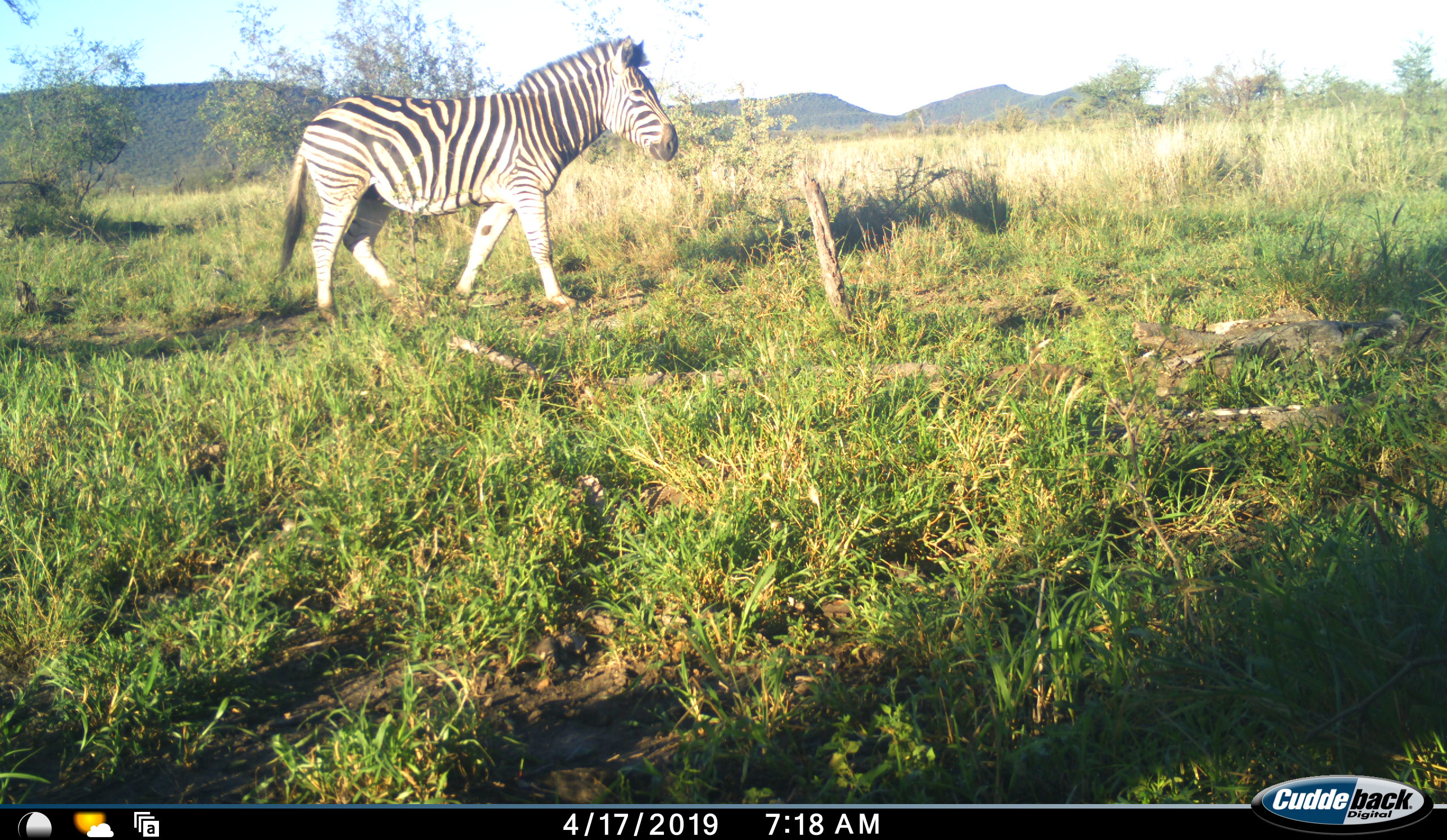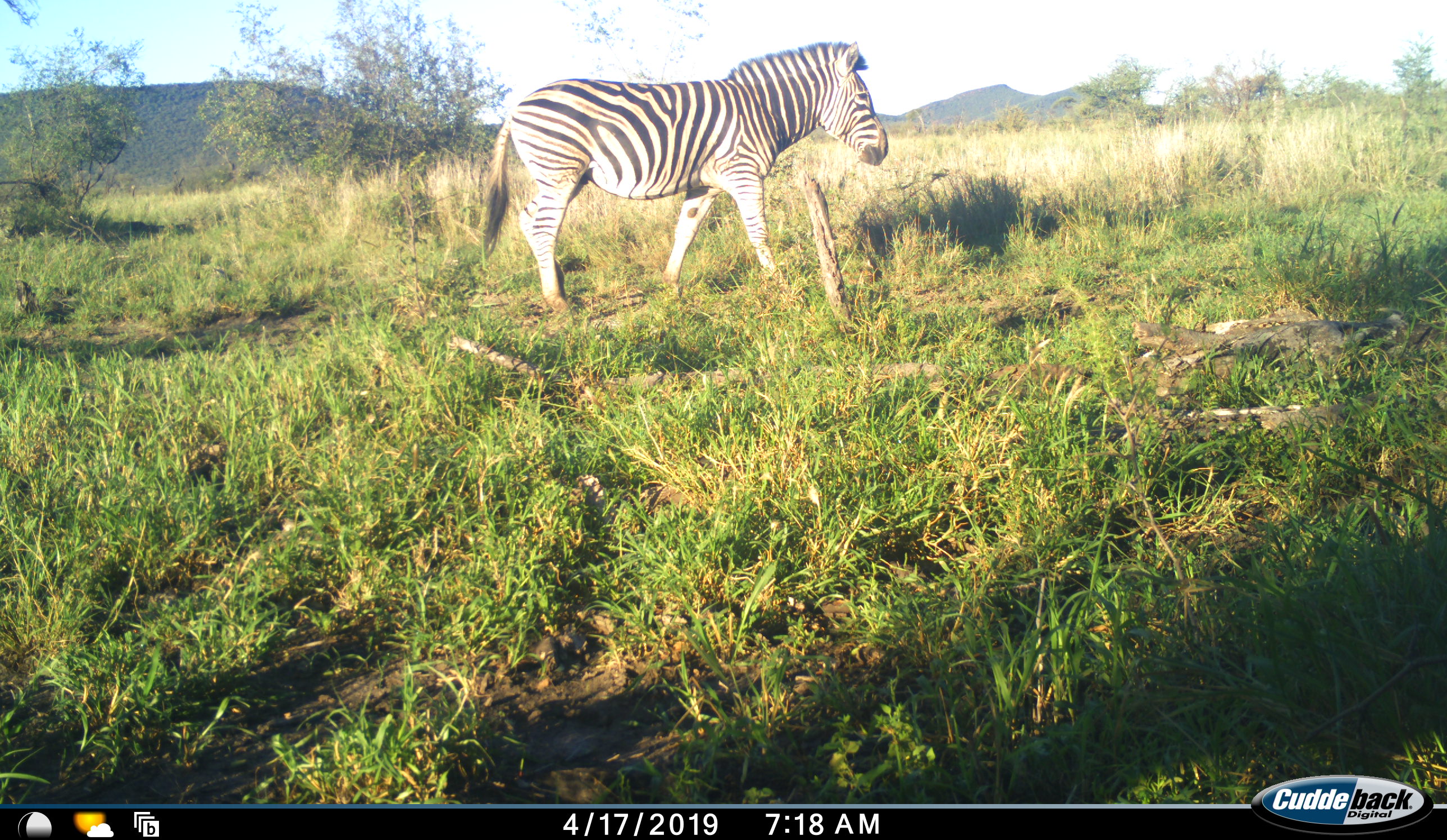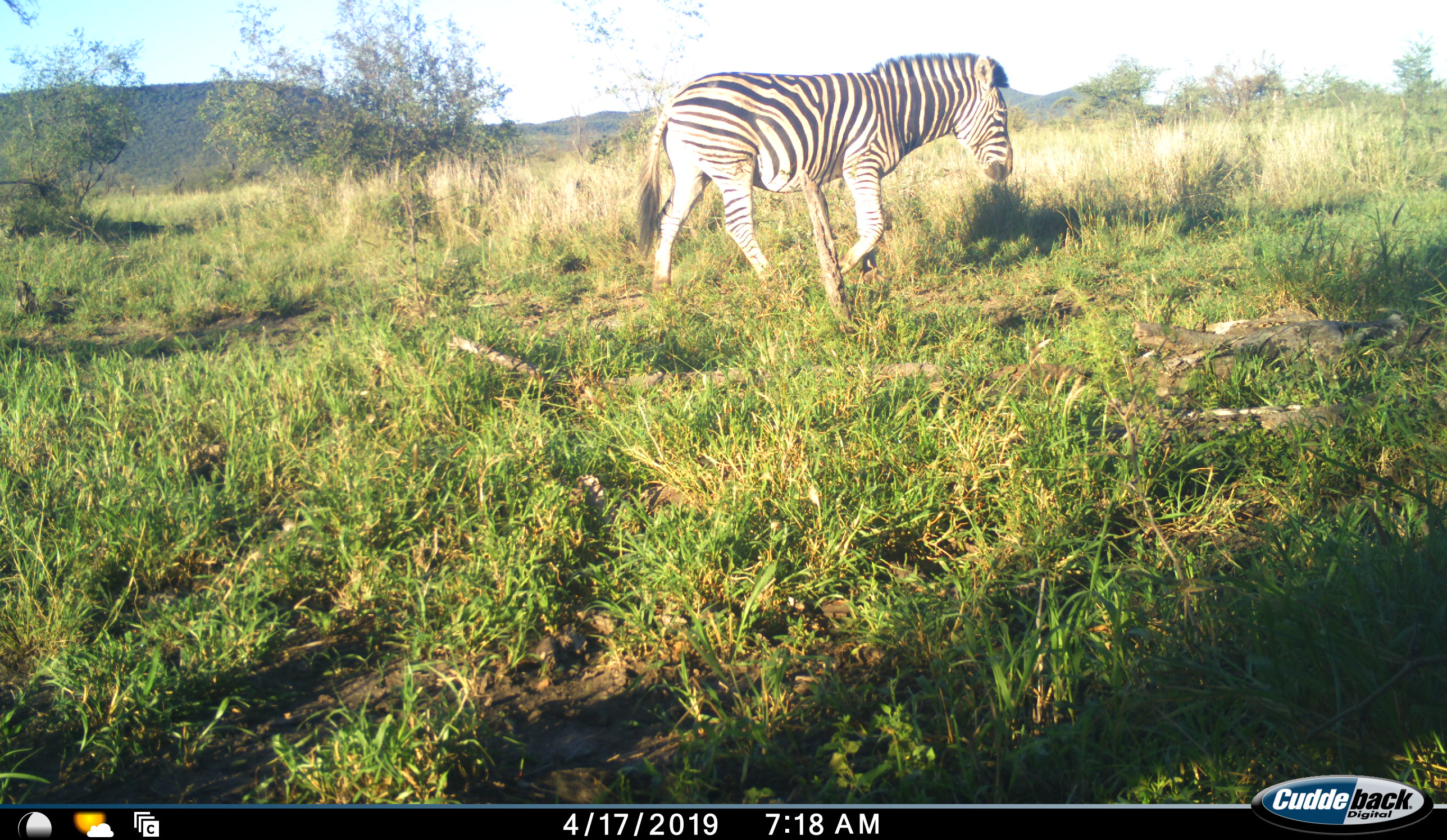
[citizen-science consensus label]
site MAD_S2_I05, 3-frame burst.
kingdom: Animalia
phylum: Chordata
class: Mammalia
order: Perissodactyla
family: Equidae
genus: Equus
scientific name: Equus quagga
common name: plains zebra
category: zebraplains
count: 1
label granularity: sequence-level